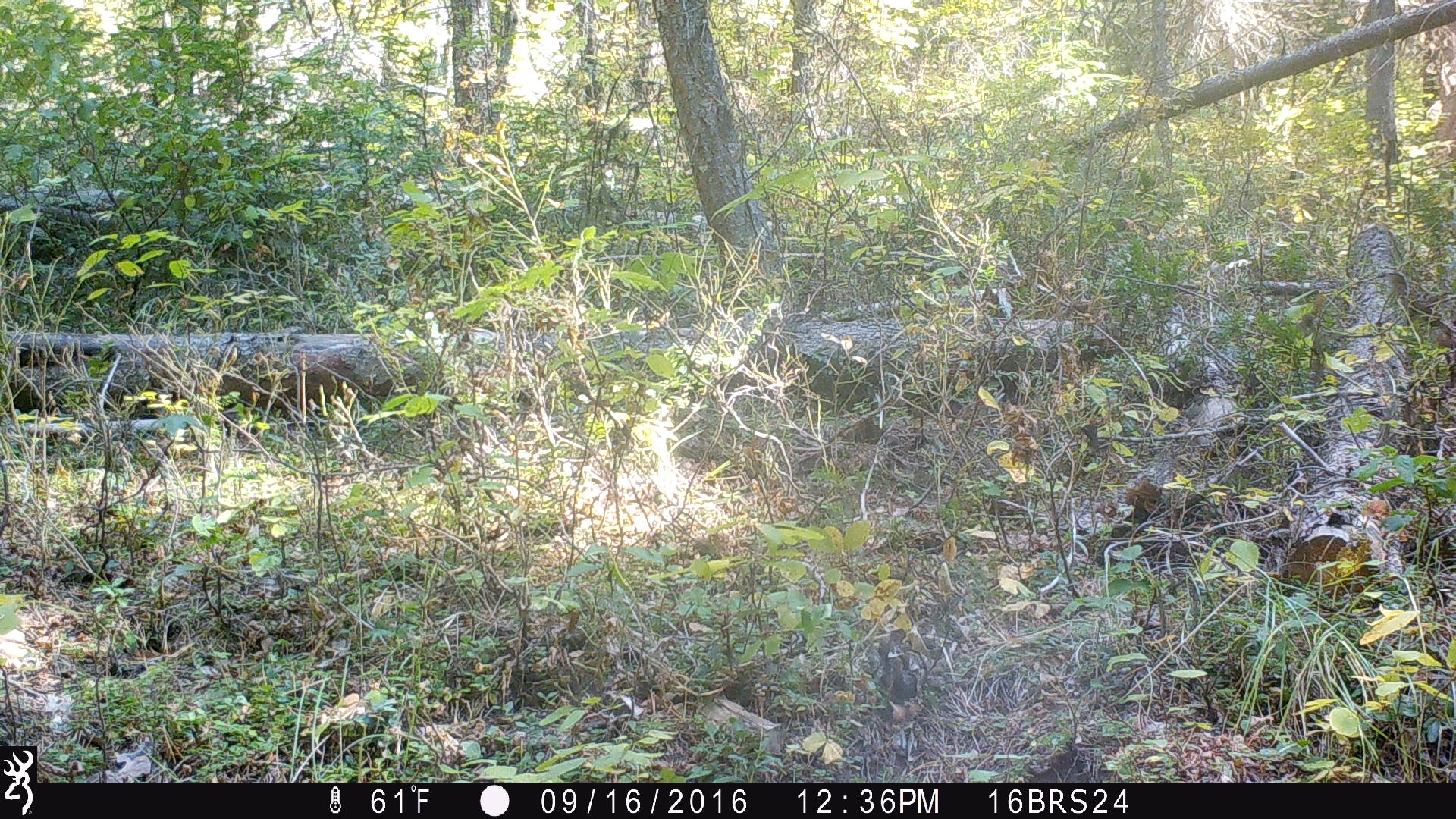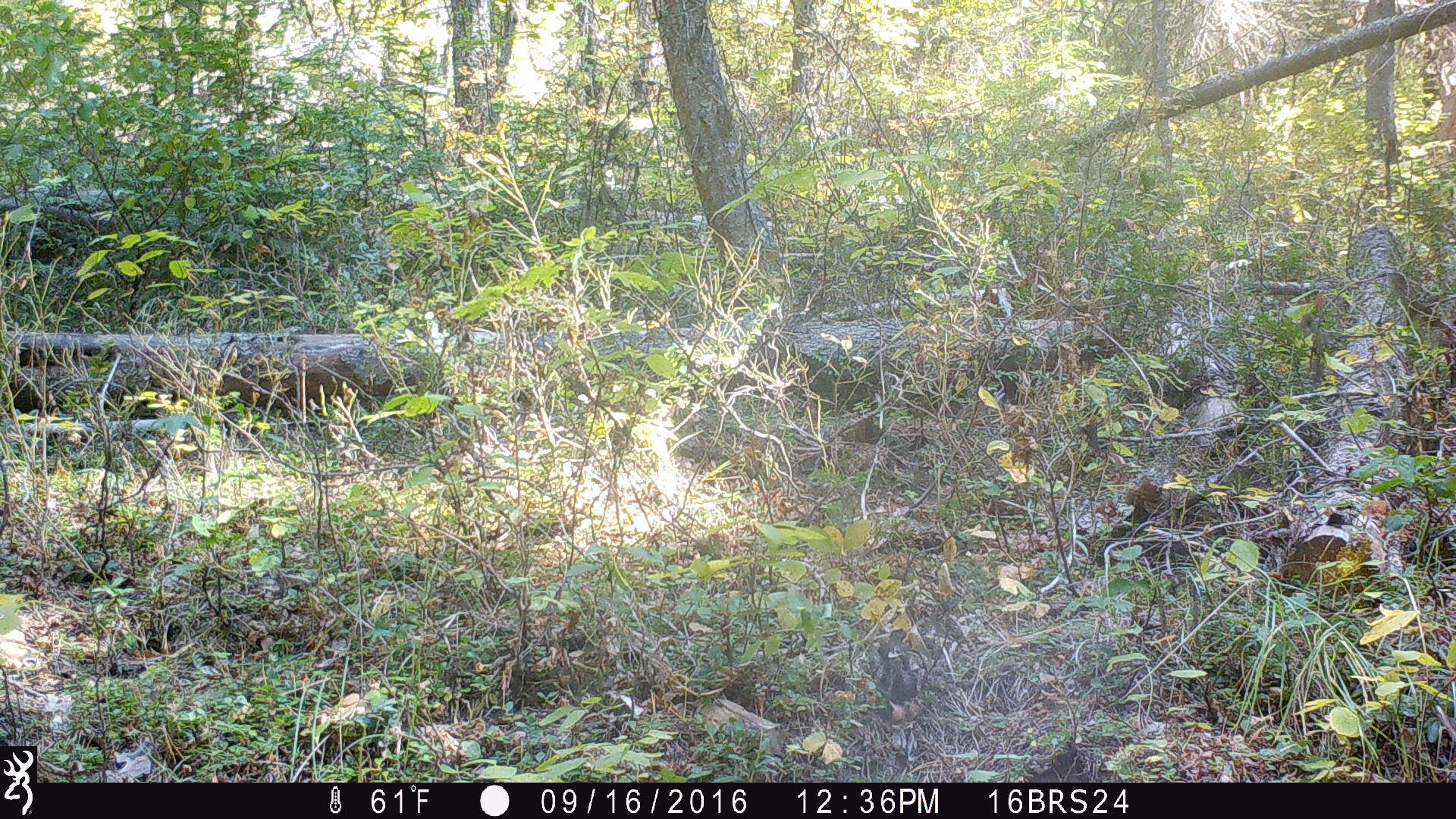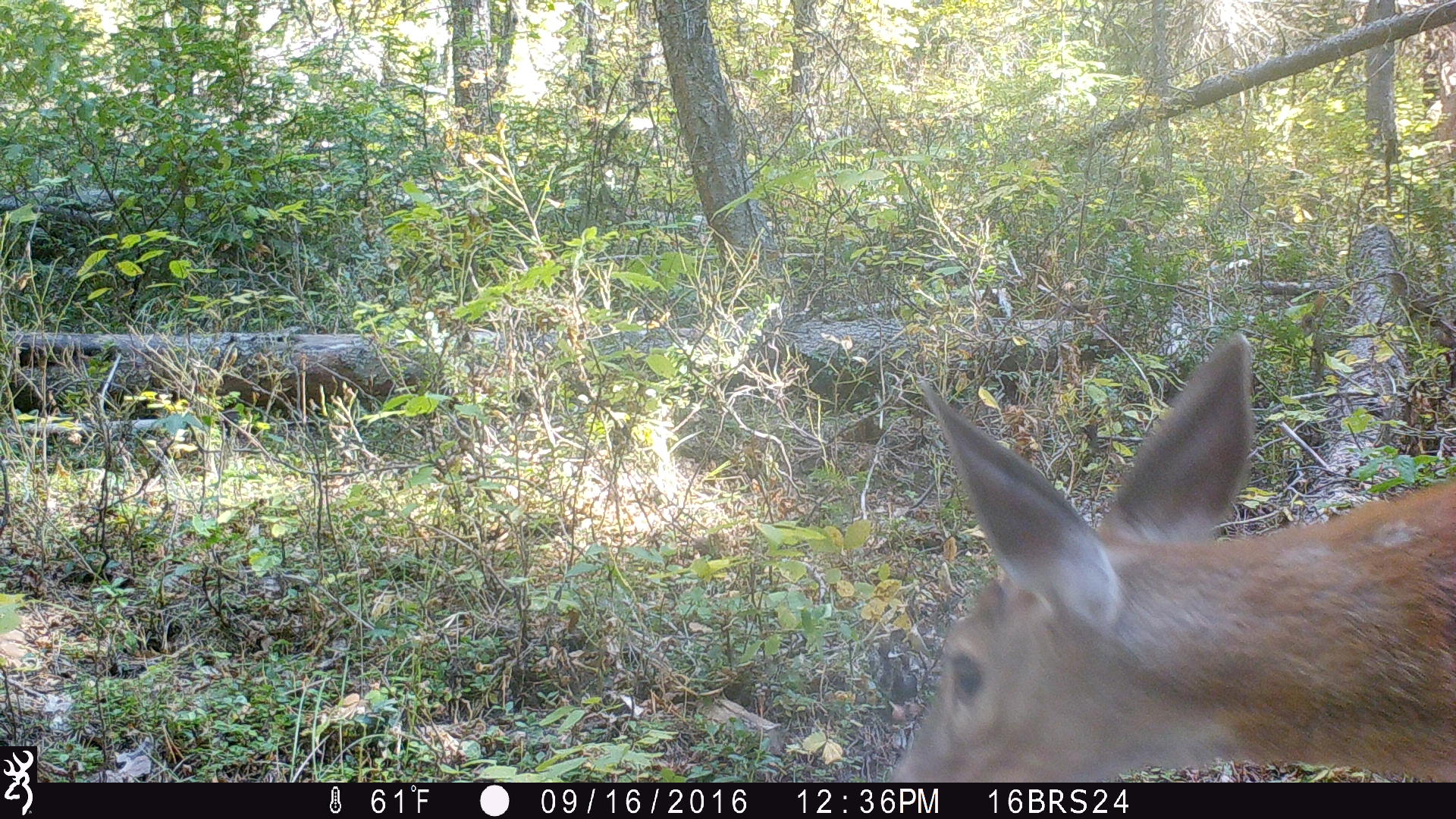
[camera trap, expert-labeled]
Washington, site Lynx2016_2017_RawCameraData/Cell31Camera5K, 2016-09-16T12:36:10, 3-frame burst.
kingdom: Animalia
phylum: Chordata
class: Mammalia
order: Artiodactyla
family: Cervidae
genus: Odocoileus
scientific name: Odocoileus virginianus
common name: white-tailed deer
Odocoileus virginianus (white-tailed deer). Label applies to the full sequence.